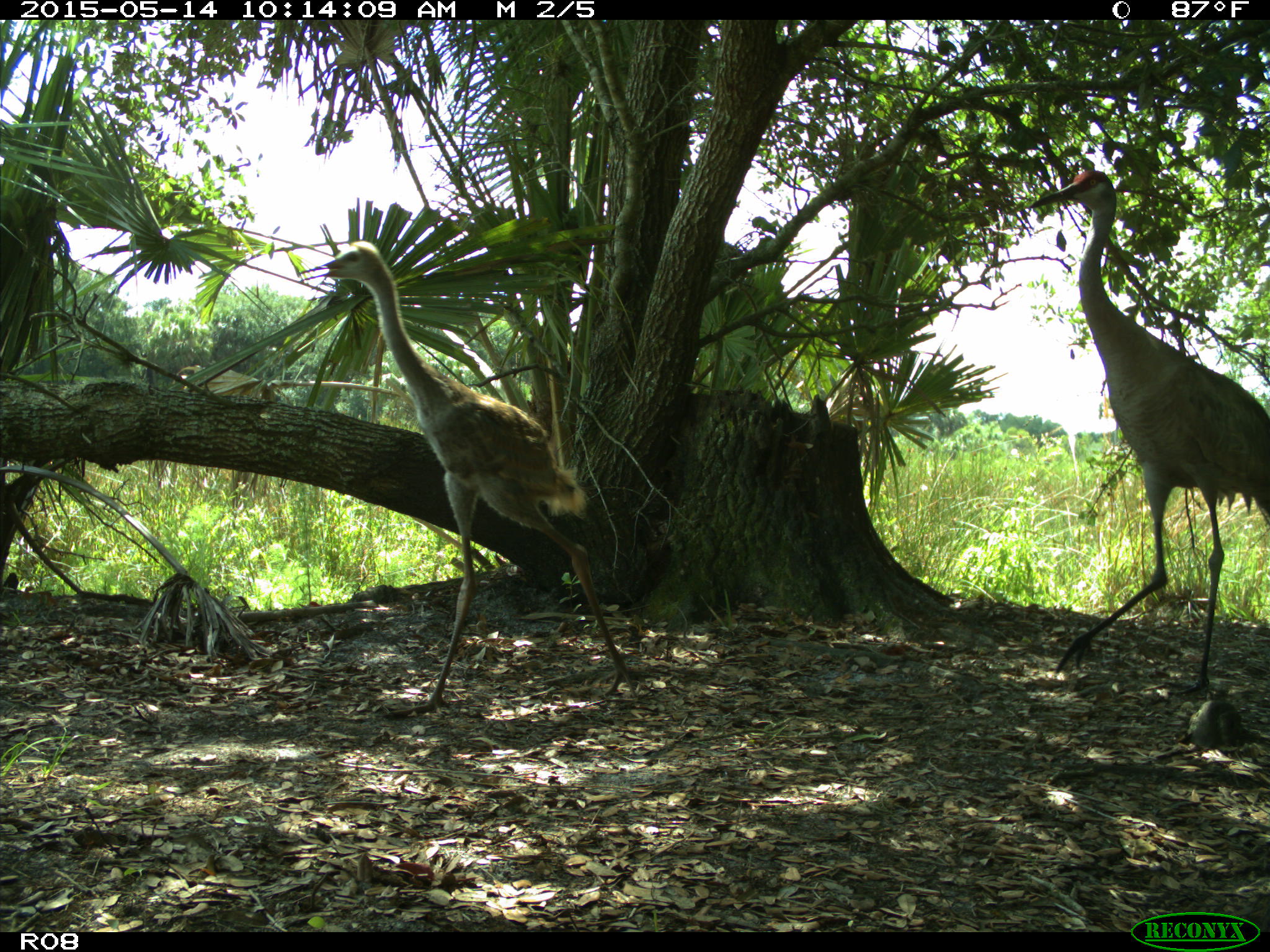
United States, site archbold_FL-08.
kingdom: Animalia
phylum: Chordata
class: Aves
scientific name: Aves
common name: birds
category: unidentified bird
Unidentified bird (birds) (Aves).